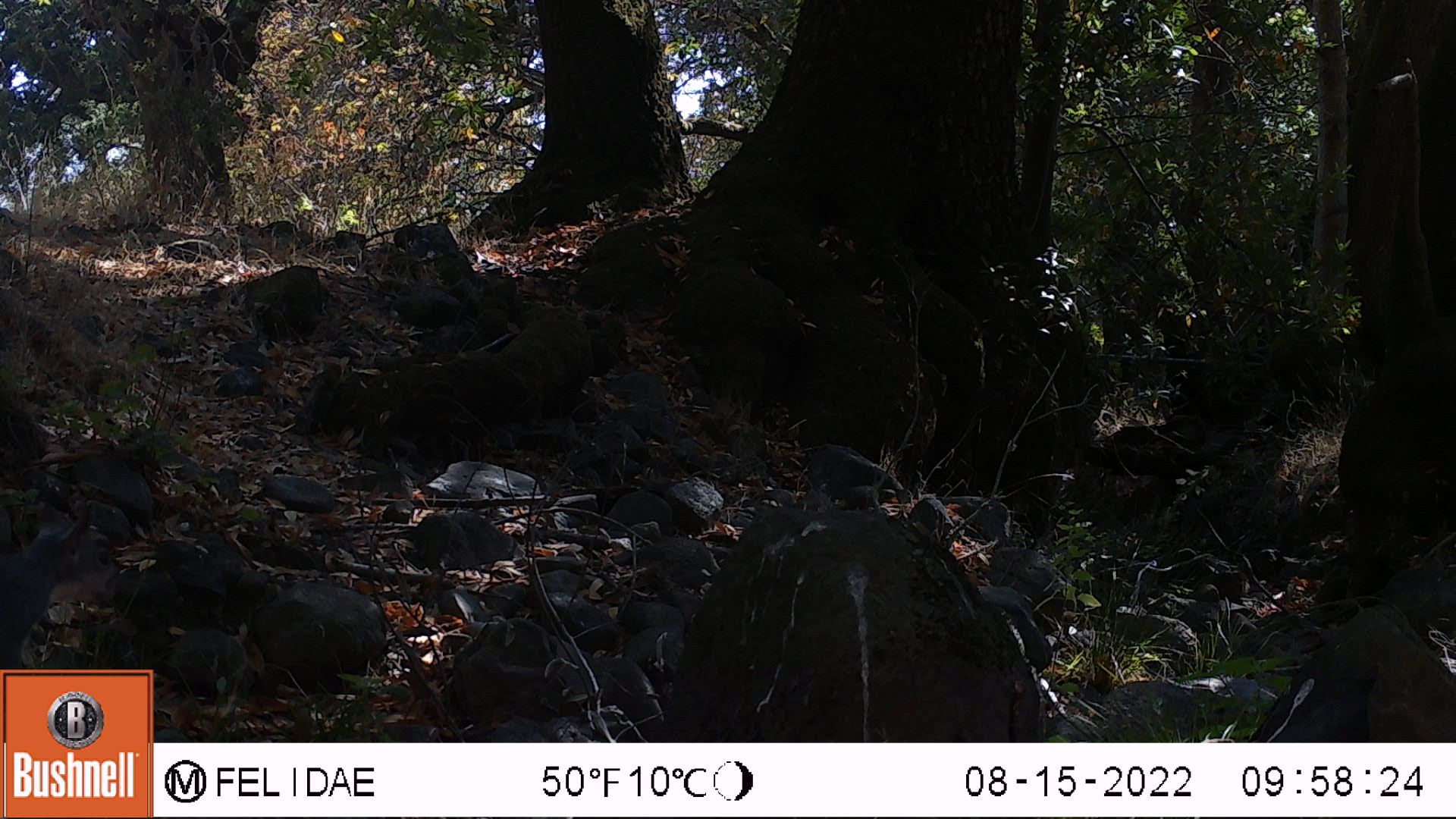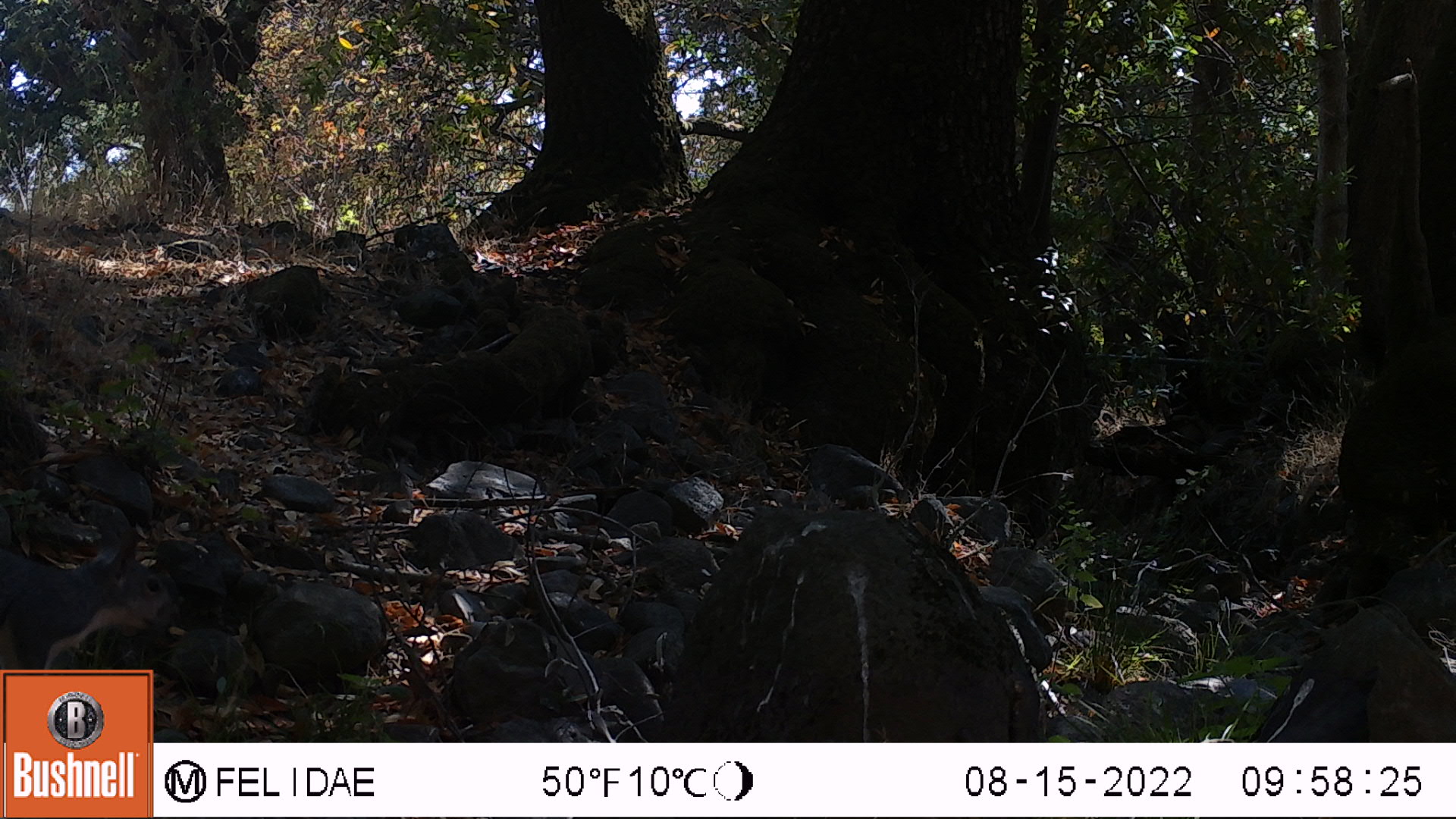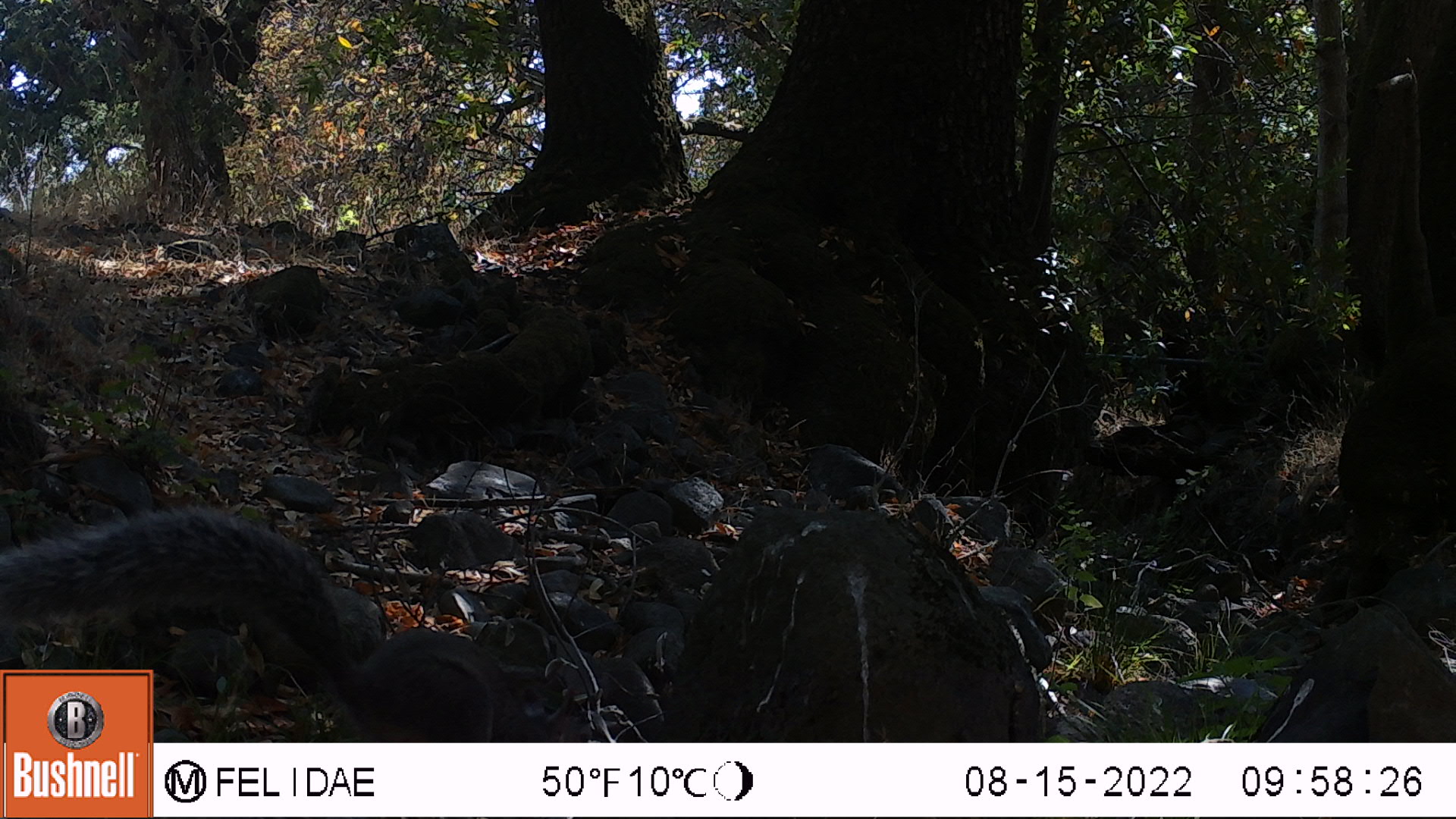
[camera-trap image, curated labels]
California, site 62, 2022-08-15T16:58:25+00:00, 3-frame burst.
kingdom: Animalia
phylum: Chordata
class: Mammalia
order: Rodentia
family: Sciuridae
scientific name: Sciuridae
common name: squirrel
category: unknown squirrel